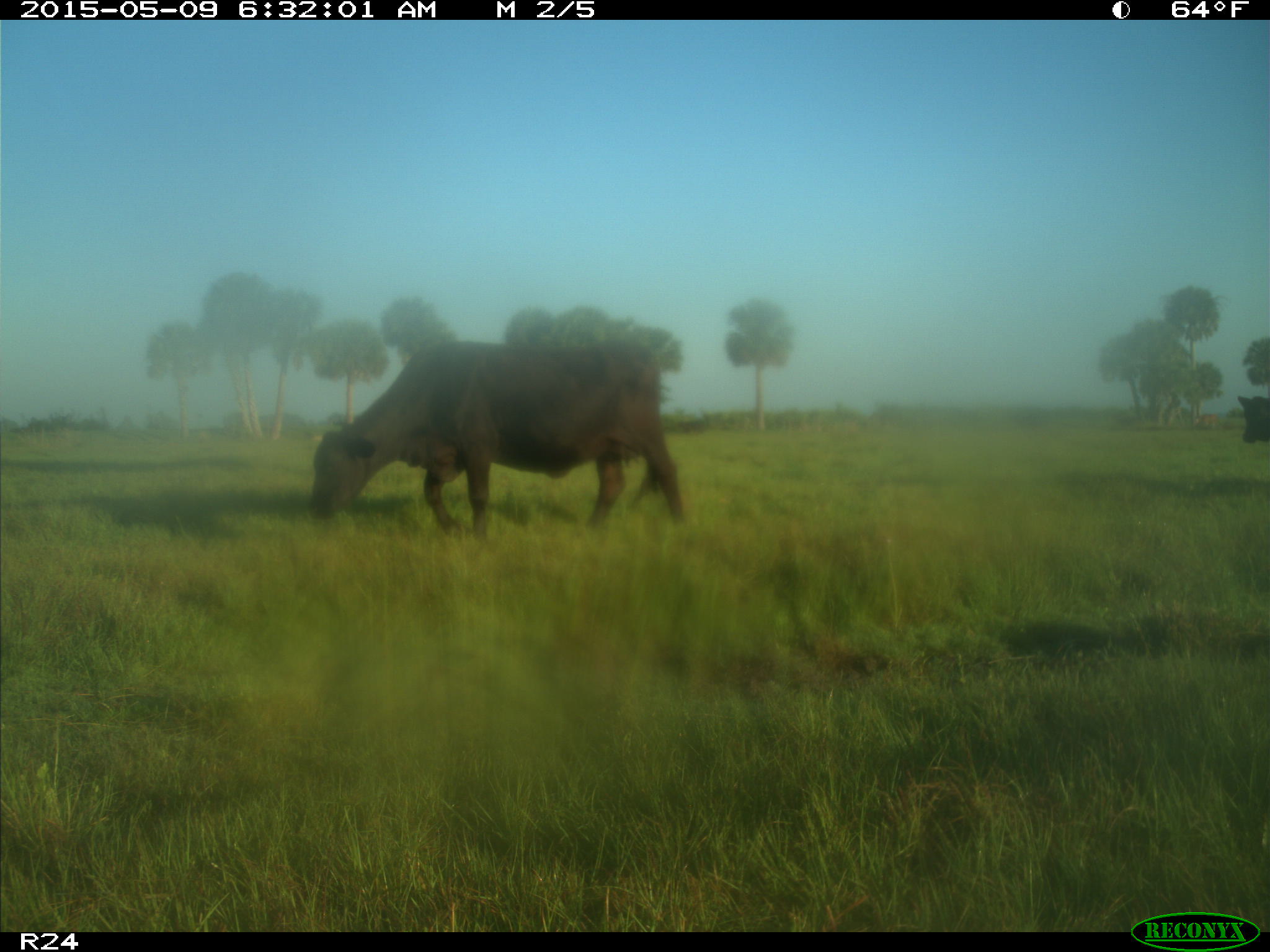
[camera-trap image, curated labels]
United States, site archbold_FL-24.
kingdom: Animalia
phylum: Chordata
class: Mammalia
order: Artiodactyla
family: Bovidae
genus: Bos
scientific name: Bos taurus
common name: domestic cow